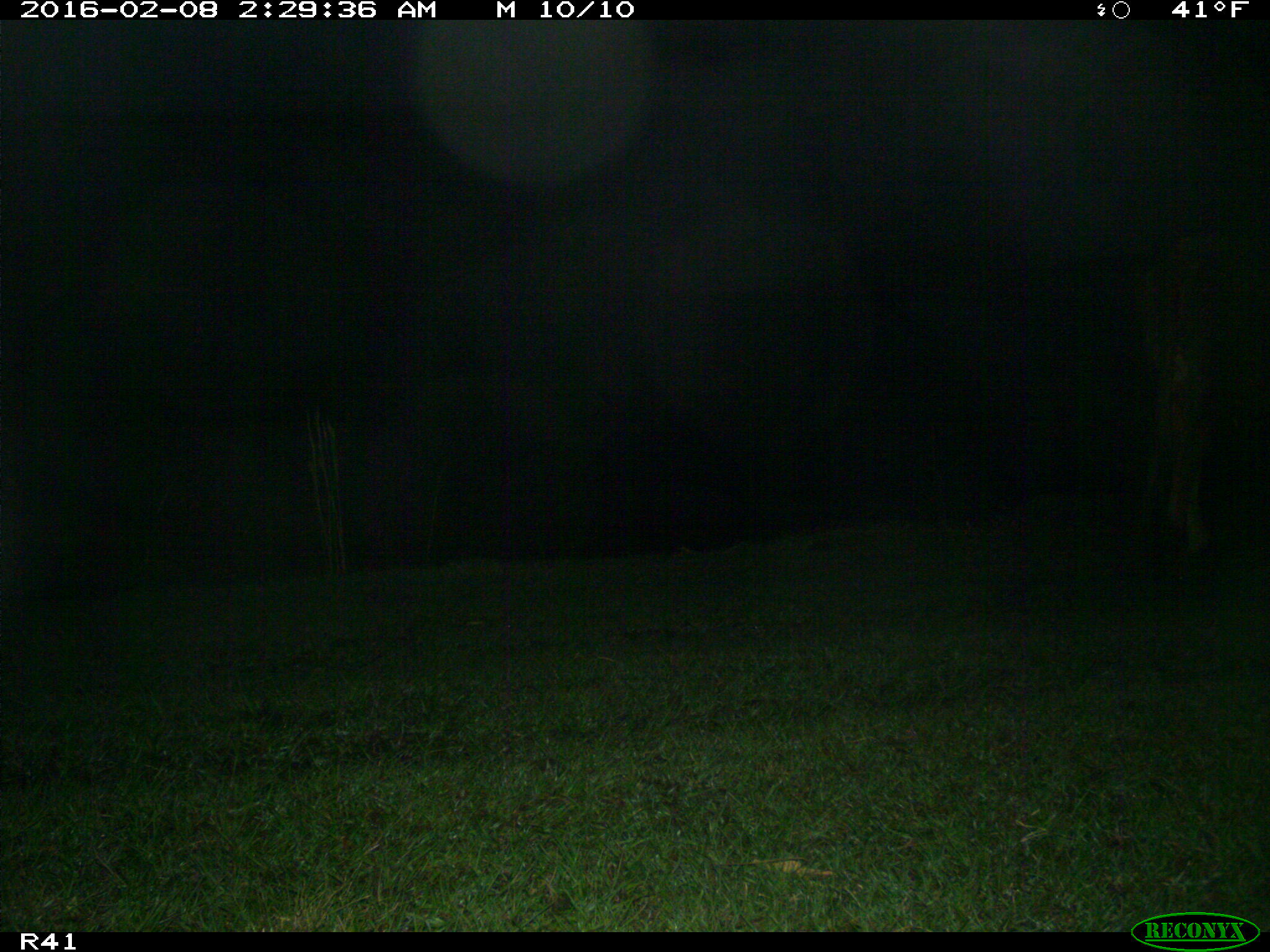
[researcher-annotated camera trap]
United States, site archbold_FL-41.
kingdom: Animalia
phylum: Chordata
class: Mammalia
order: Artiodactyla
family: Bovidae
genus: Bos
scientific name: Bos taurus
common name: domestic cow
Bos taurus (domestic cow).